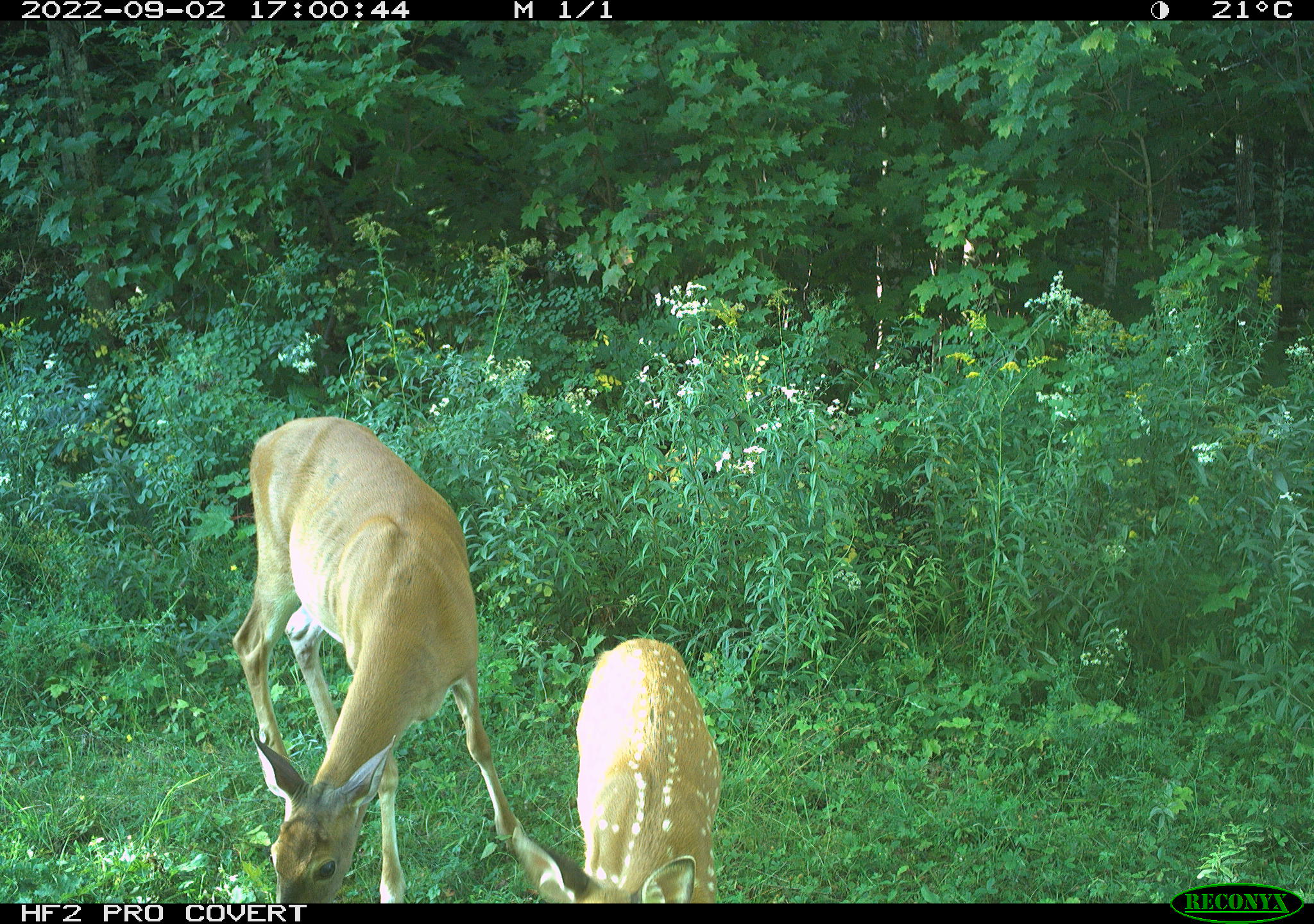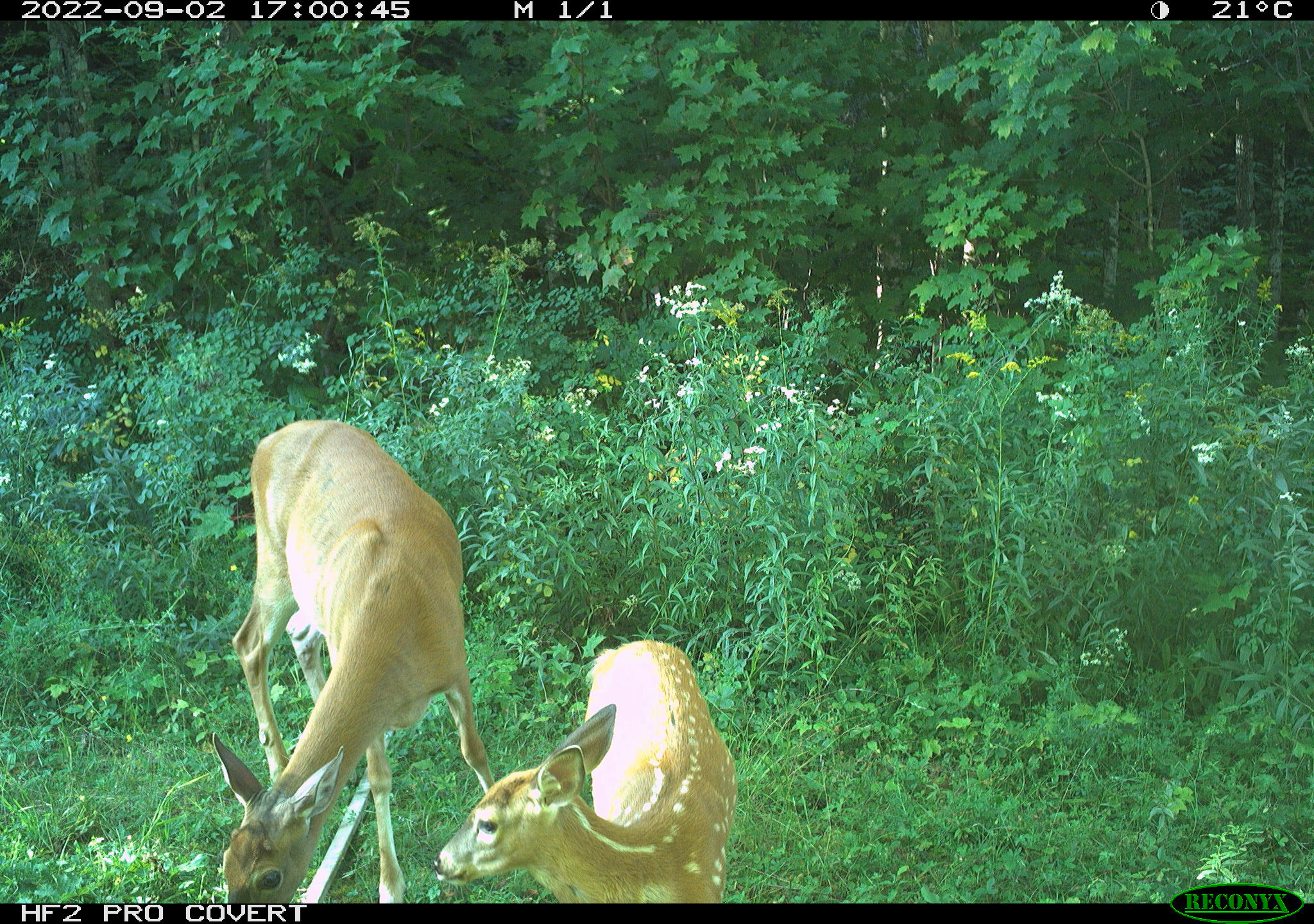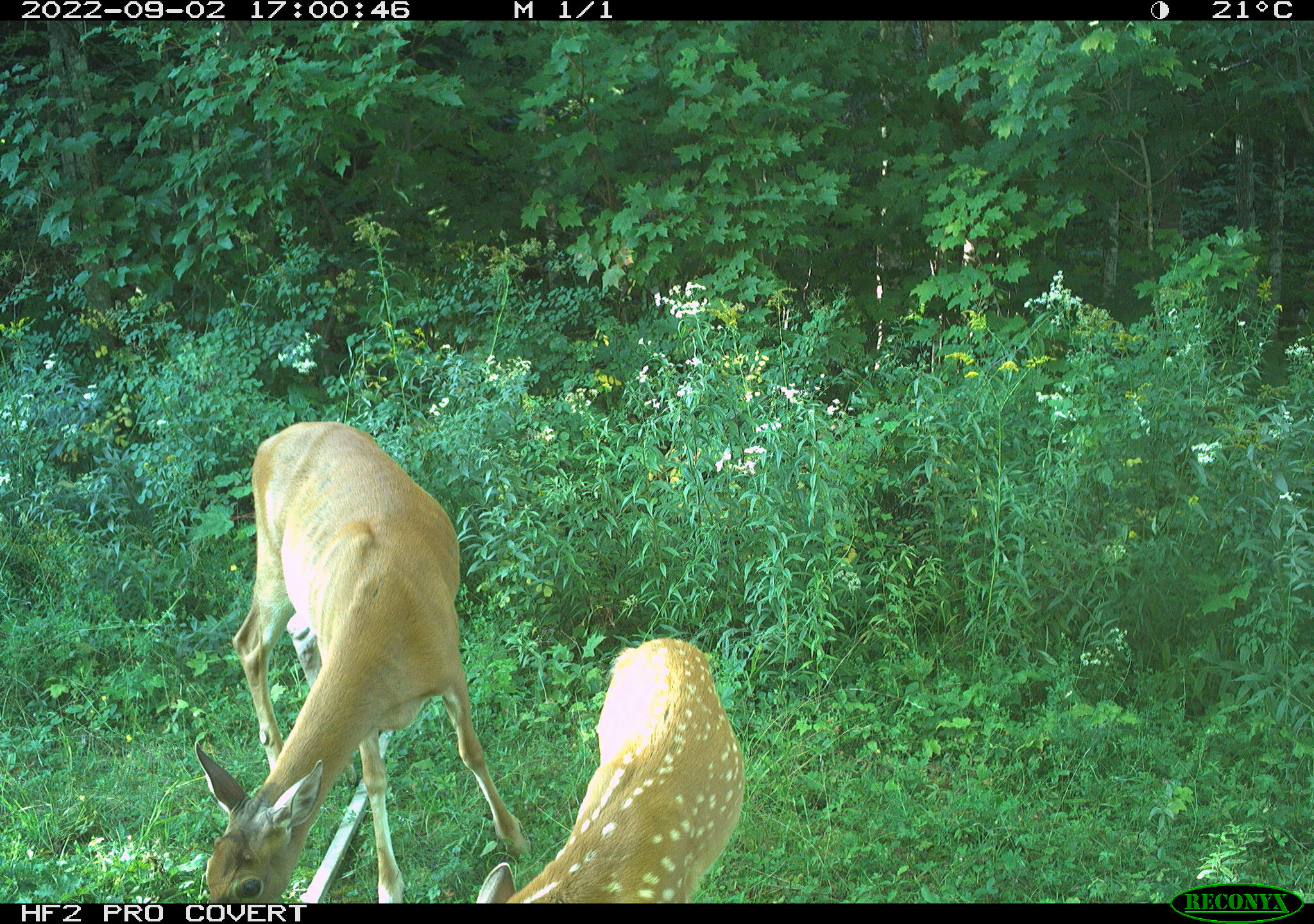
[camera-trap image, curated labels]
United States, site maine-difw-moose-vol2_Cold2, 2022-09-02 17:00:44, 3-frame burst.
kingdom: Animalia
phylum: Chordata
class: Mammalia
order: Artiodactyla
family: Cervidae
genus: Odocoileus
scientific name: Odocoileus virginianus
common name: white-tailed deer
White-tailed deer (Odocoileus virginianus).